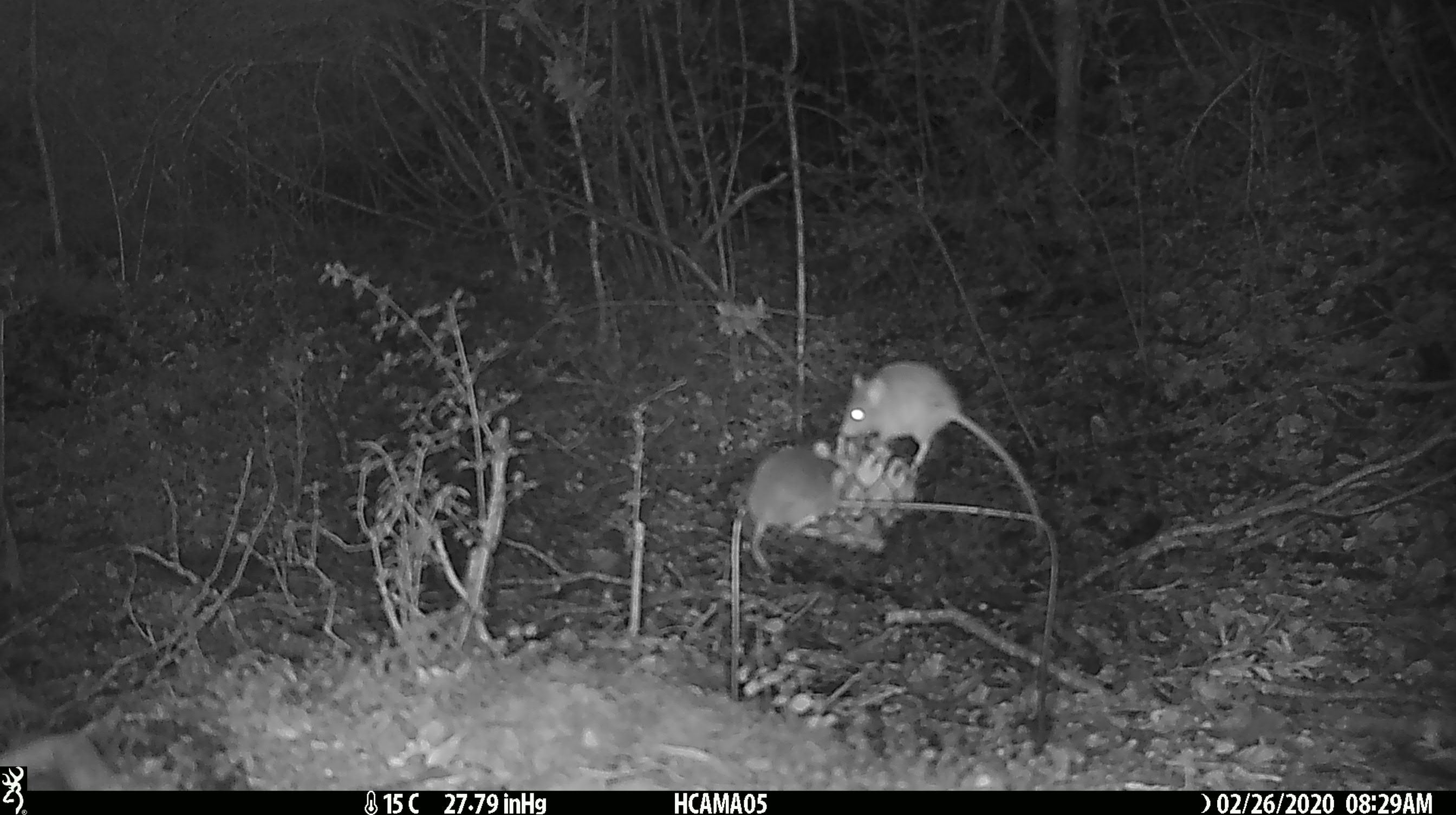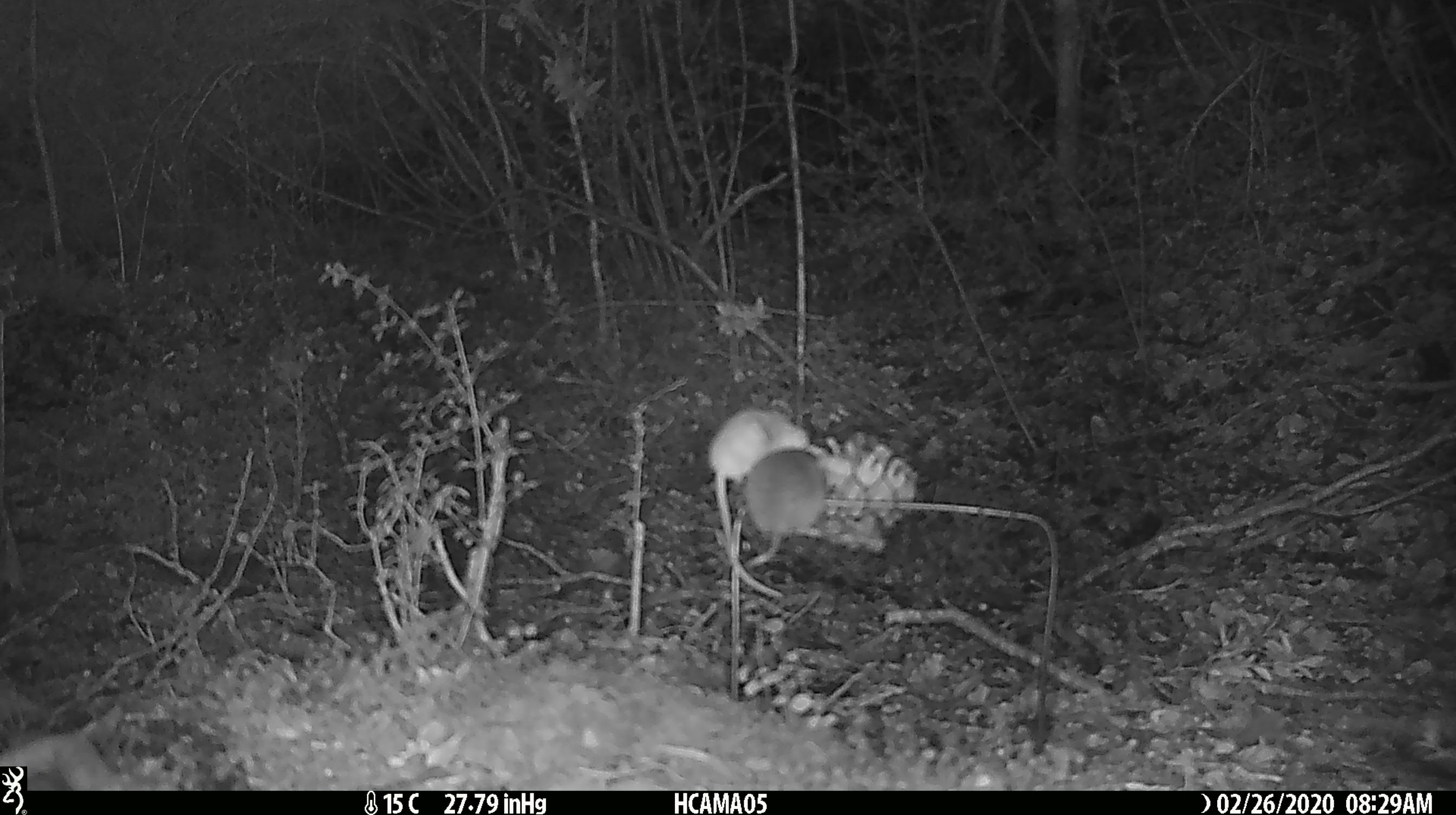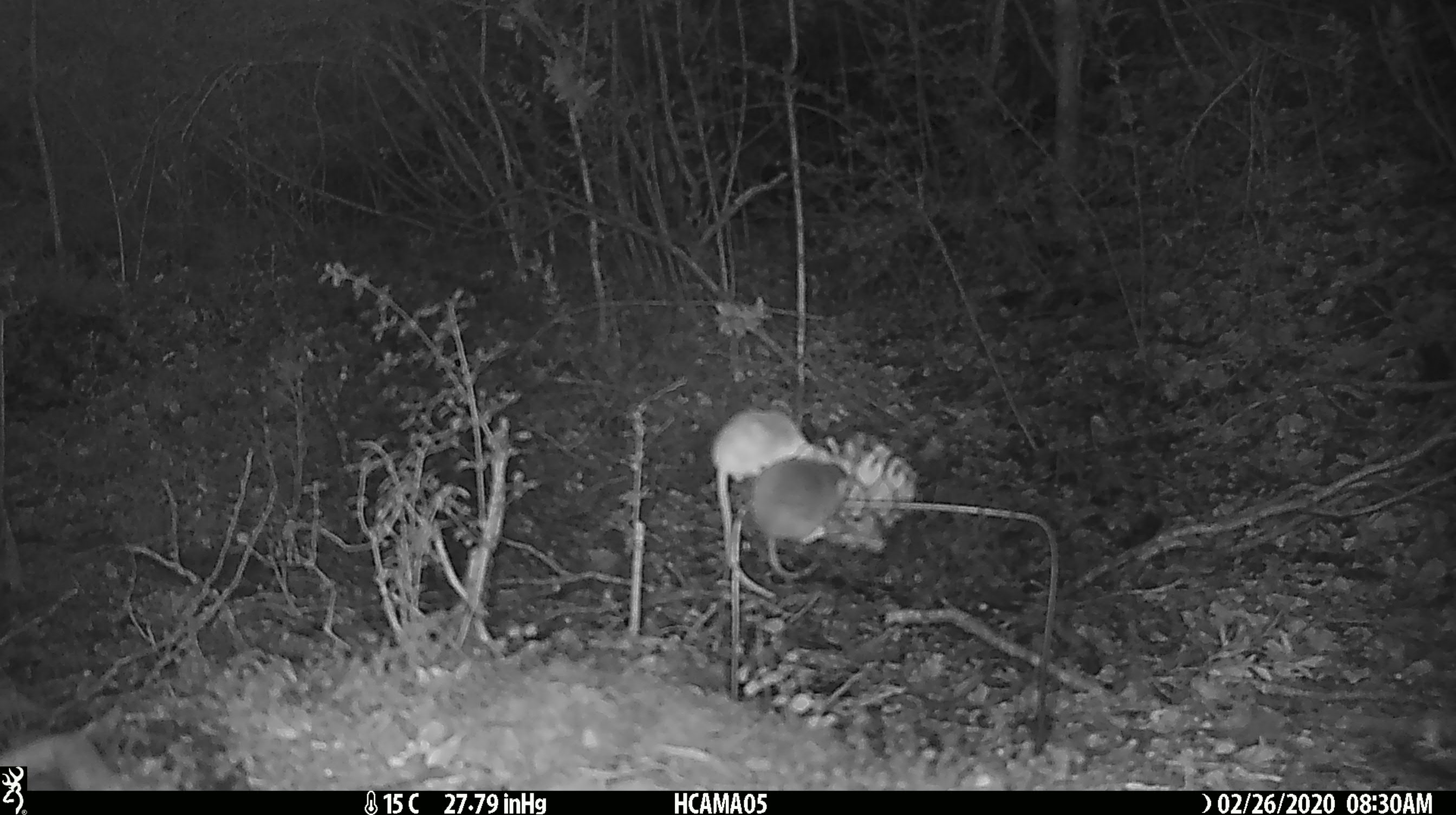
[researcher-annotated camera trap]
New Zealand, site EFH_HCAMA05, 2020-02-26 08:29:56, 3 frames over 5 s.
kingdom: Animalia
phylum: Chordata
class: Mammalia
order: Rodentia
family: Muridae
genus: Mus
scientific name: Mus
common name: mouse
Mouse (Mus).